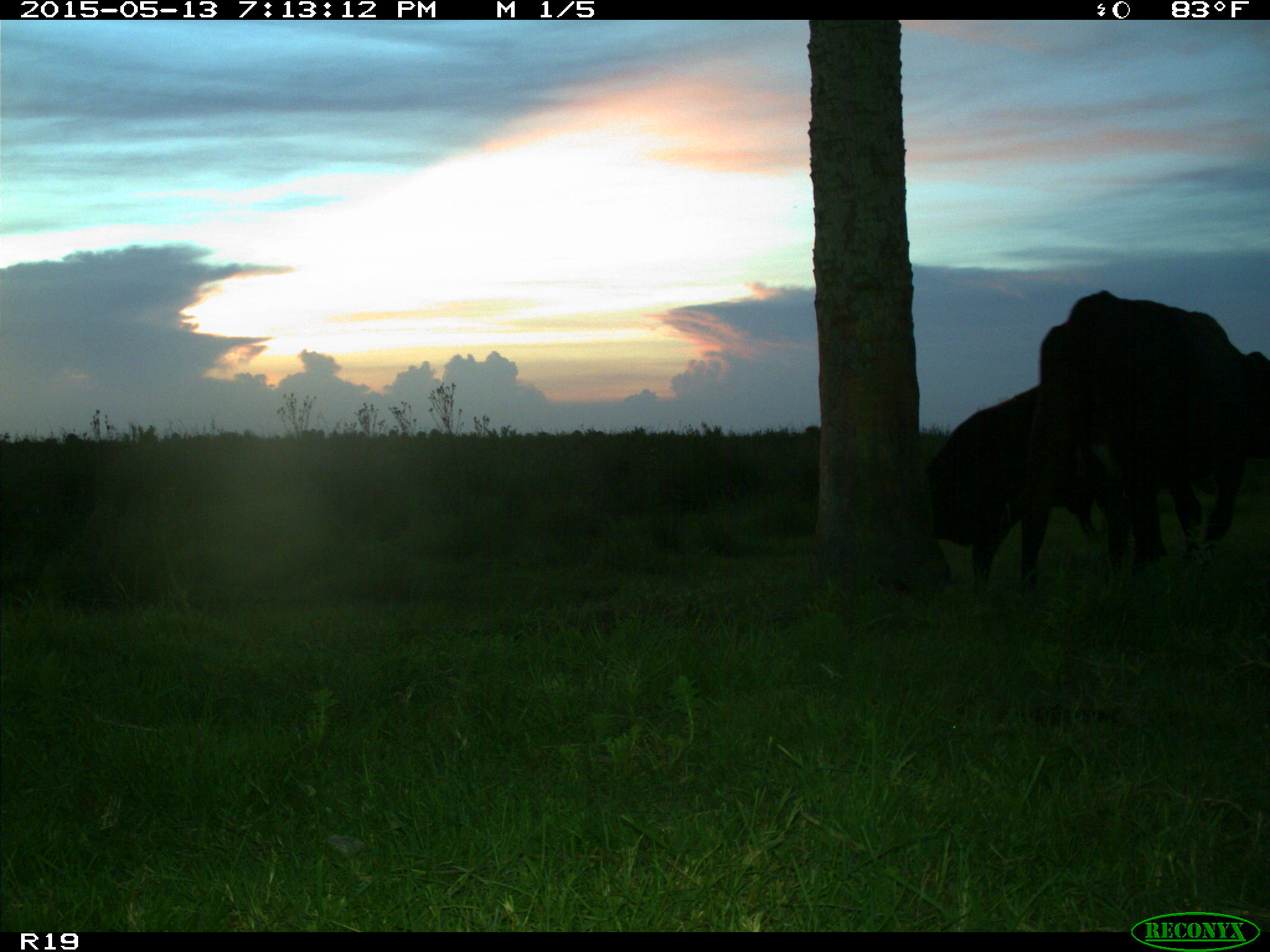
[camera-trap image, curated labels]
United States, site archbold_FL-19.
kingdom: Animalia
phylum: Chordata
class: Mammalia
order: Artiodactyla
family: Bovidae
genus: Bos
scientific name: Bos taurus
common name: domestic cow